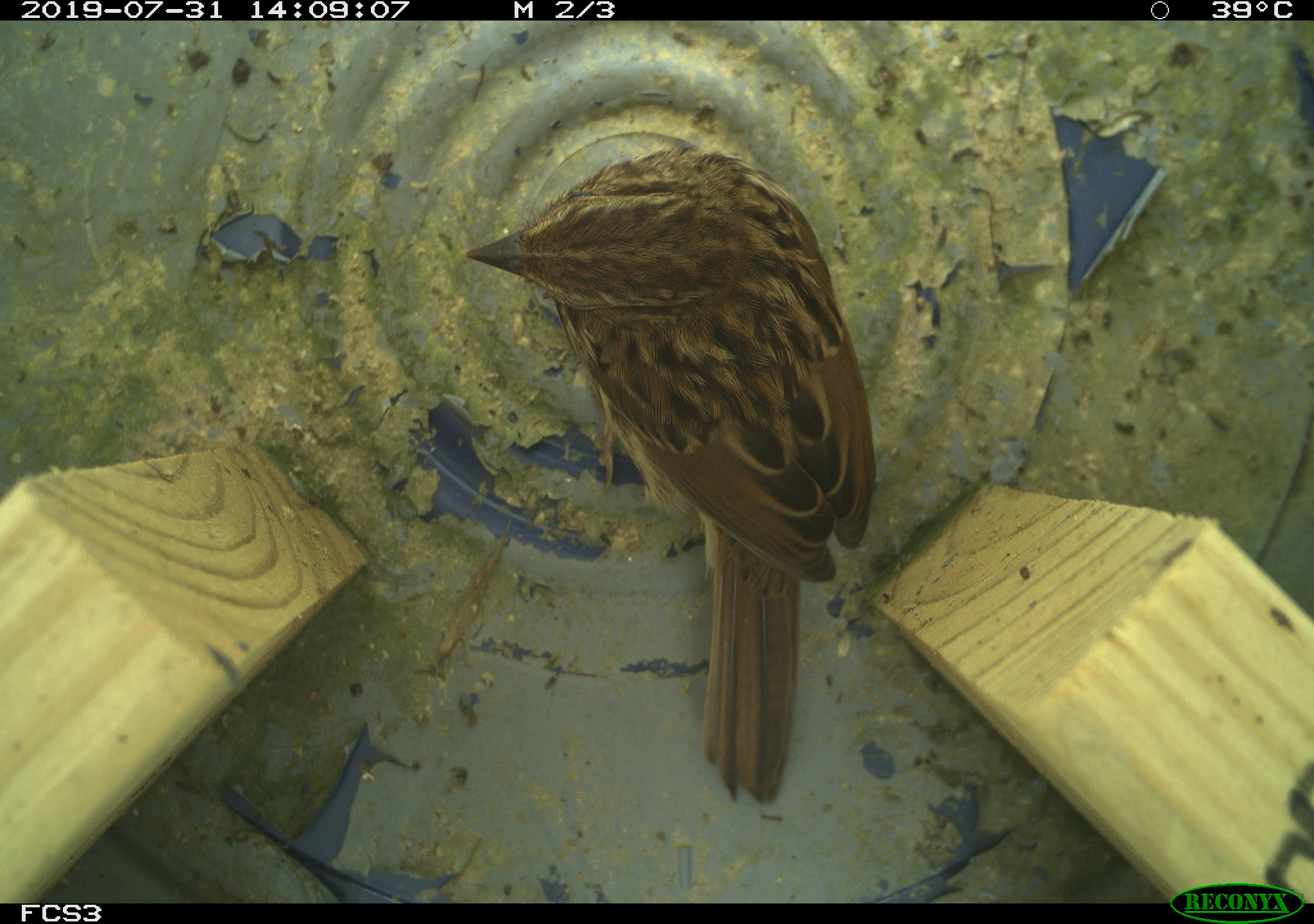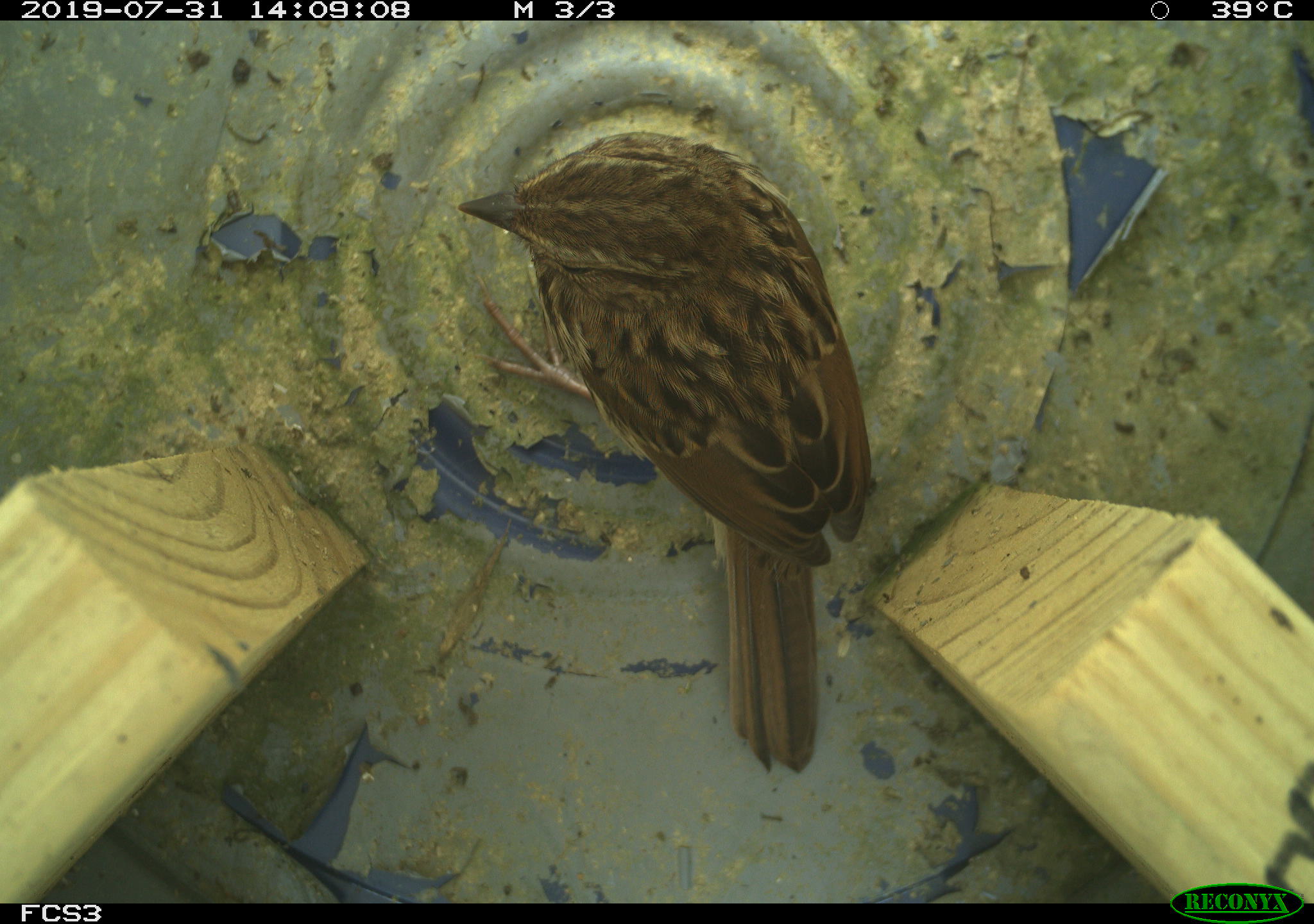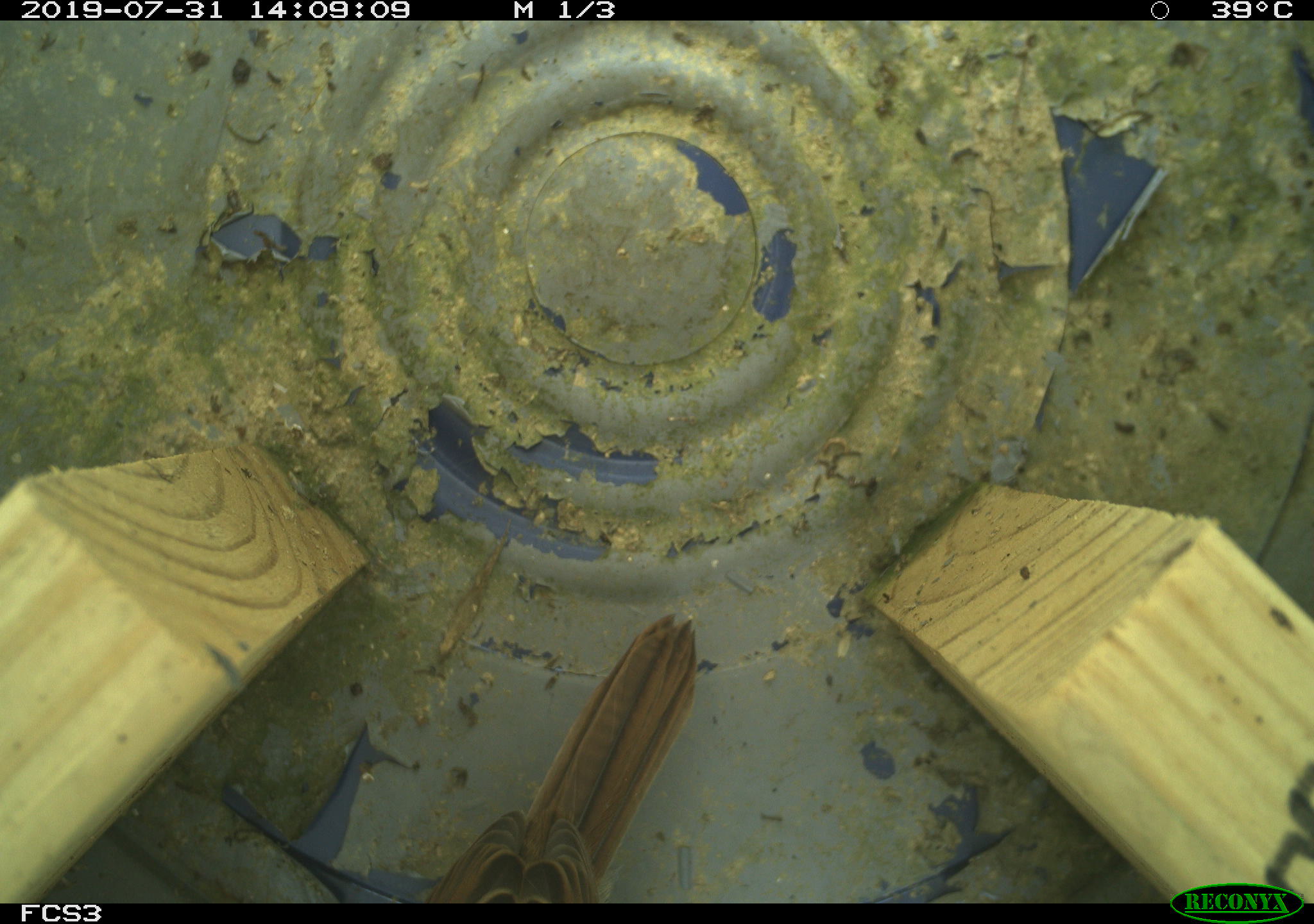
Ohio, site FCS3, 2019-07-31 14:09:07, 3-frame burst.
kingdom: Animalia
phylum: Chordata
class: Aves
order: Passeriformes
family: Passerellidae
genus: Melospiza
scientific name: Melospiza melodia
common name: song sparrow